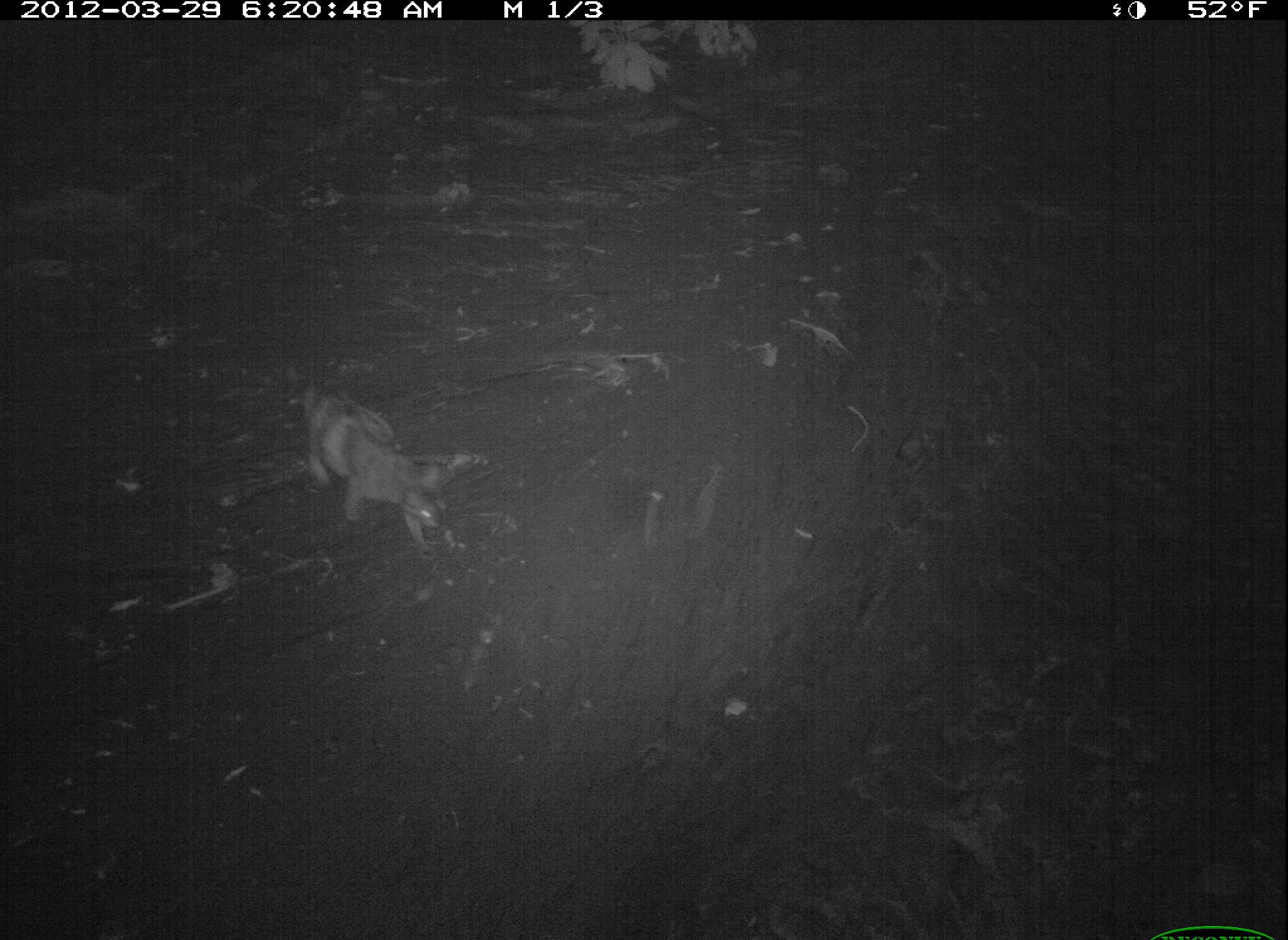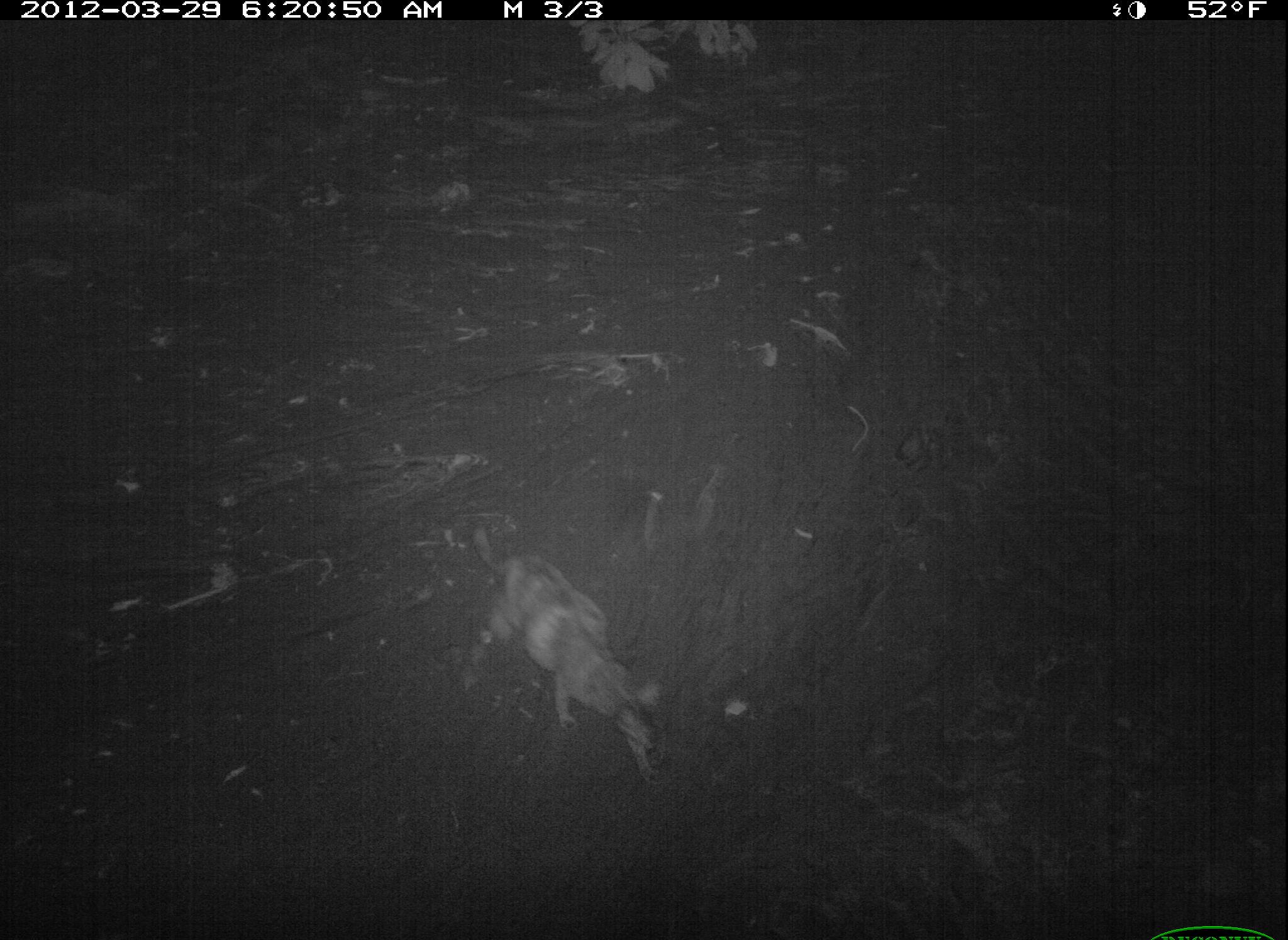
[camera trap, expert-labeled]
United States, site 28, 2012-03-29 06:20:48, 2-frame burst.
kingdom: Animalia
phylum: Chordata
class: Mammalia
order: Carnivora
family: Felidae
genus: Felis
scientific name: Felis catus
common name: cat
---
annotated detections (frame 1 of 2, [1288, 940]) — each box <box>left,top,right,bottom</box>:
cat: <box>282,369,472,567</box>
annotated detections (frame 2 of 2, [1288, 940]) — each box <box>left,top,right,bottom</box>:
cat: <box>469,523,658,768</box>